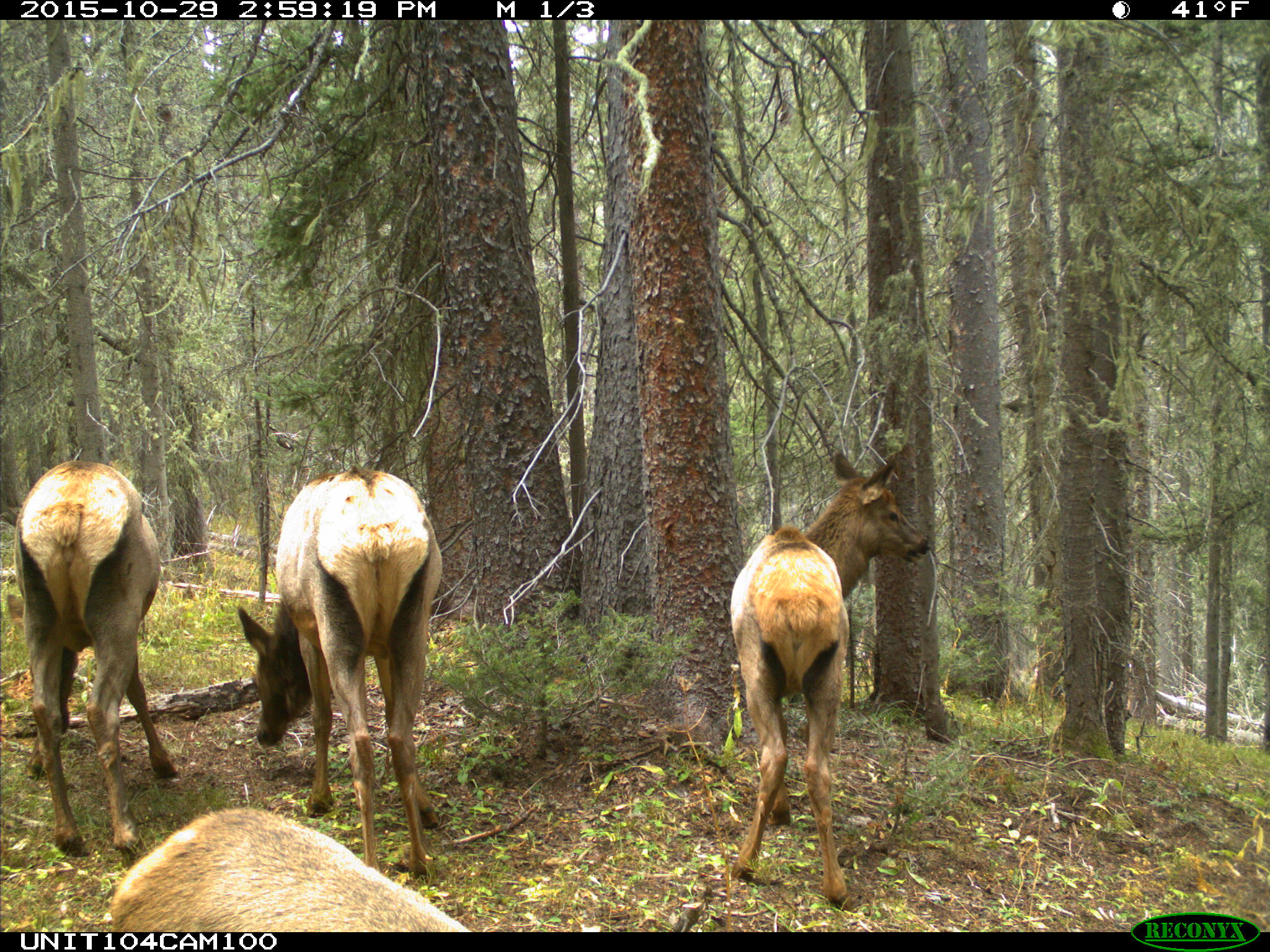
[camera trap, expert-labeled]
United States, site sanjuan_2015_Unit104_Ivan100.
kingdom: Animalia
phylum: Chordata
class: Mammalia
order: Artiodactyla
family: Cervidae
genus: Cervus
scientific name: Cervus elaphus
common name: red deer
Cervus elaphus (red deer).